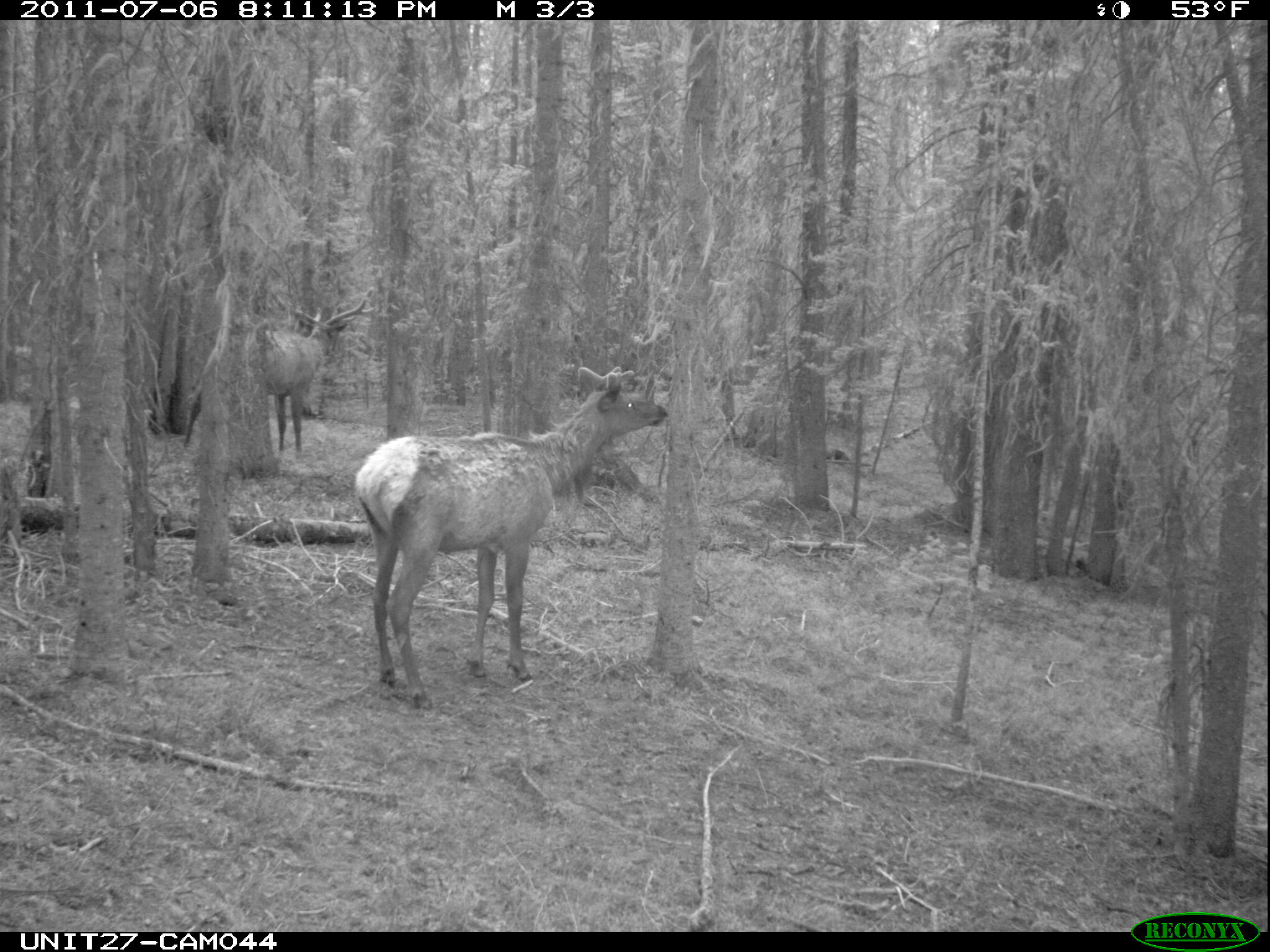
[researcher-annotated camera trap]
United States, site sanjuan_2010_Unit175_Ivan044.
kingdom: Animalia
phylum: Chordata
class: Mammalia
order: Artiodactyla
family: Cervidae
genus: Cervus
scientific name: Cervus elaphus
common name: red deer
Cervus elaphus (red deer).